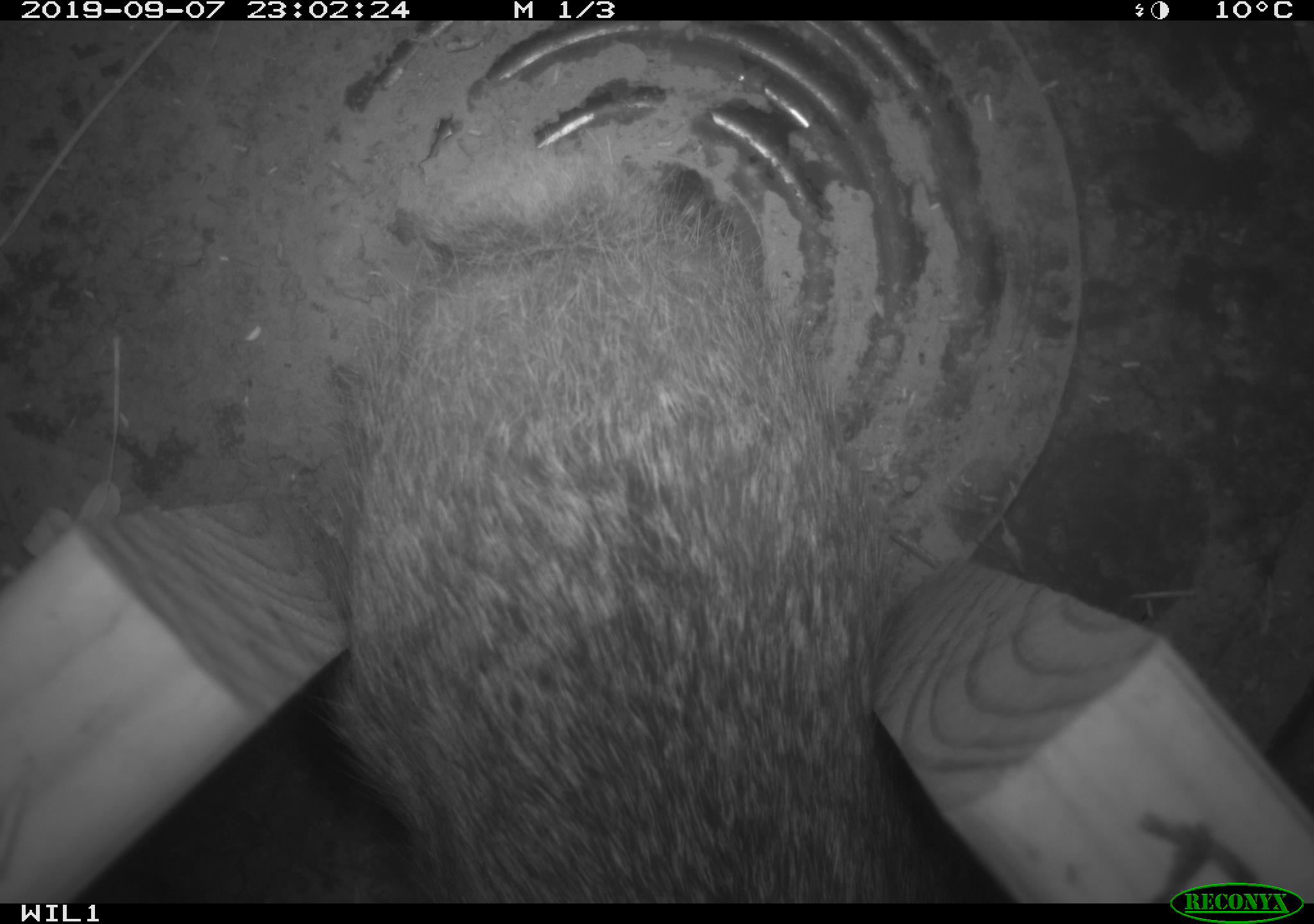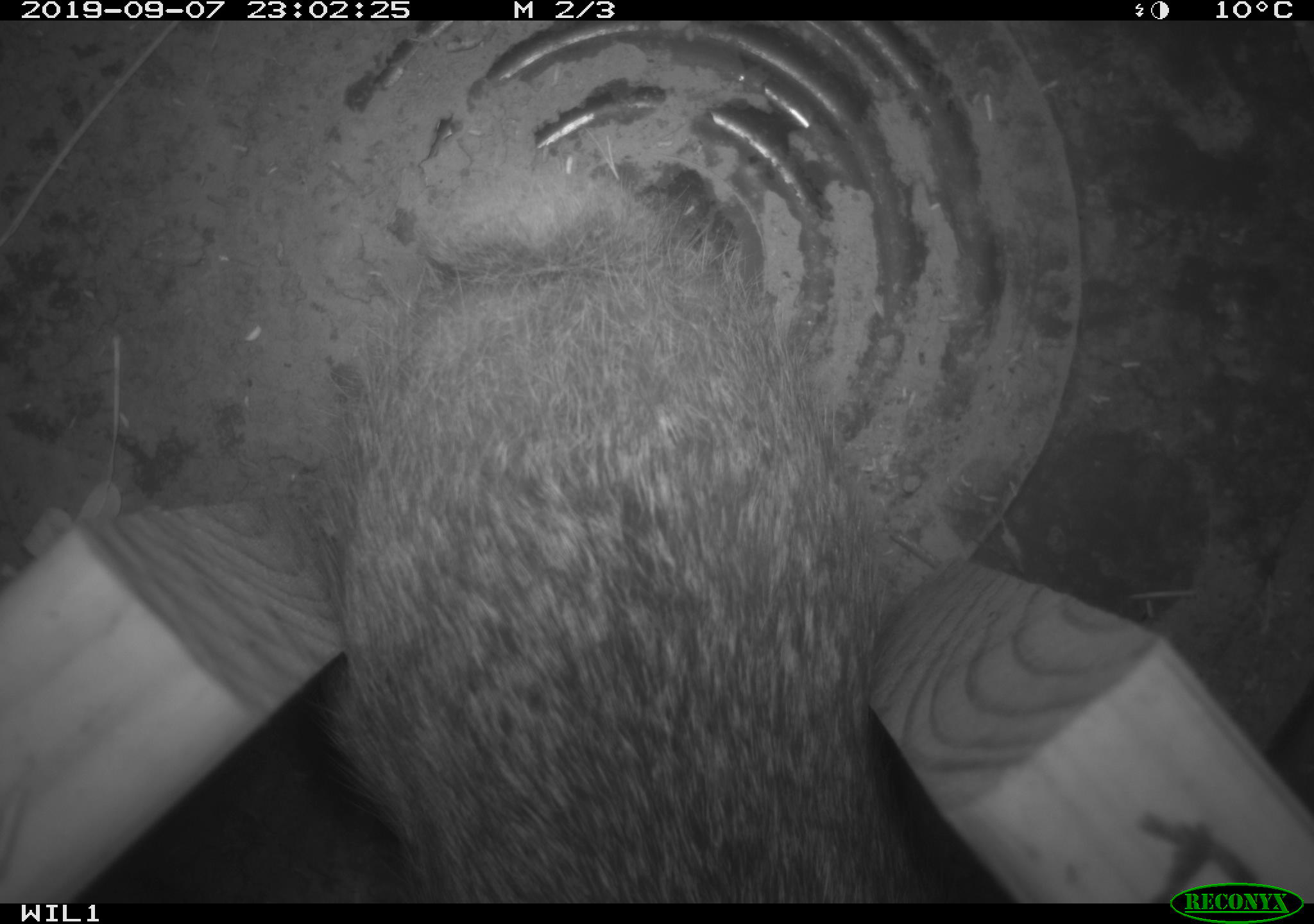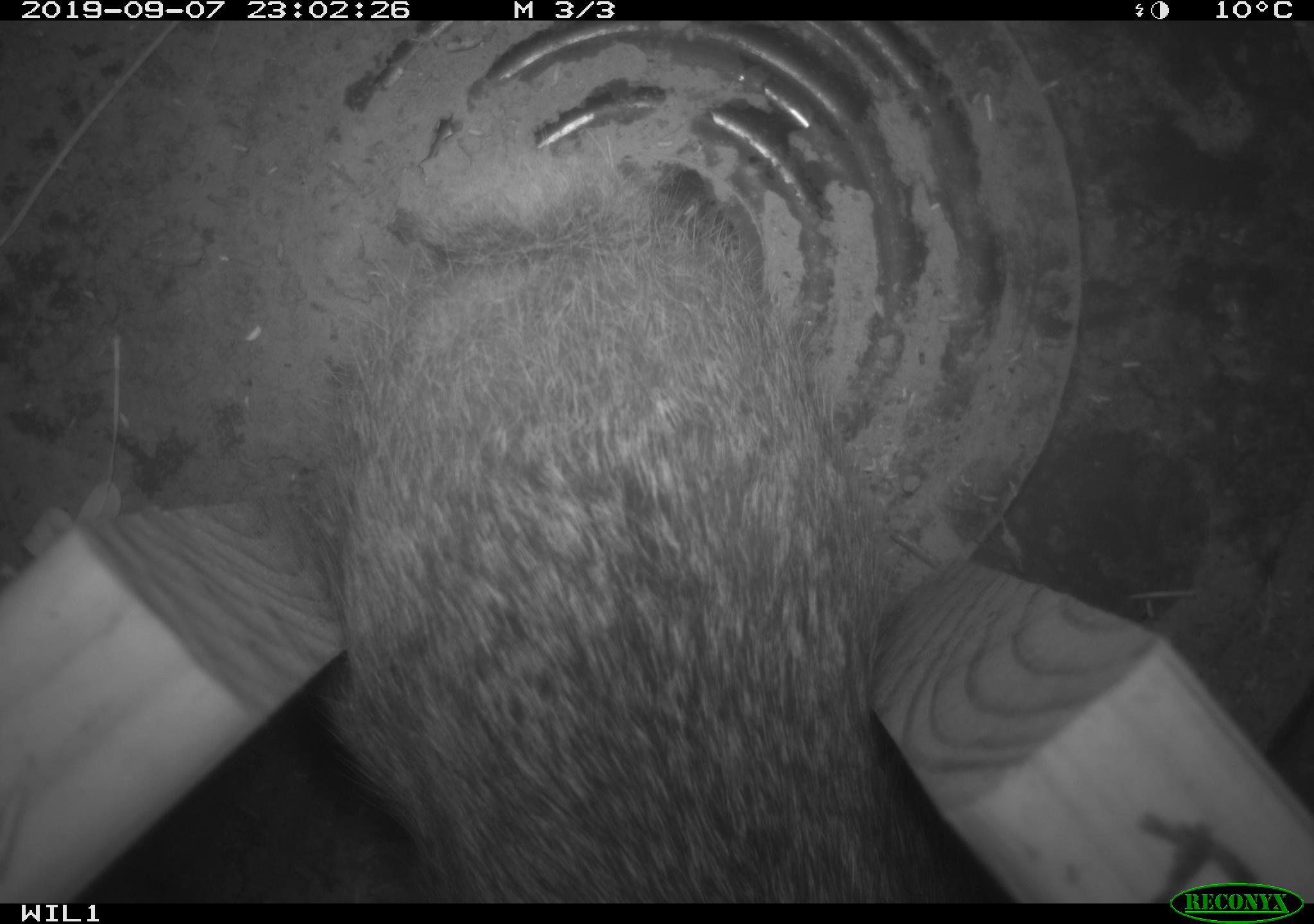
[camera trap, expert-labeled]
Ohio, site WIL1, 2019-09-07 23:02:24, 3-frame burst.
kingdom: Animalia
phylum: Chordata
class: Mammalia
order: Lagomorpha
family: Leporidae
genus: Sylvilagus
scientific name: Sylvilagus floridanus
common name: eastern cottontail